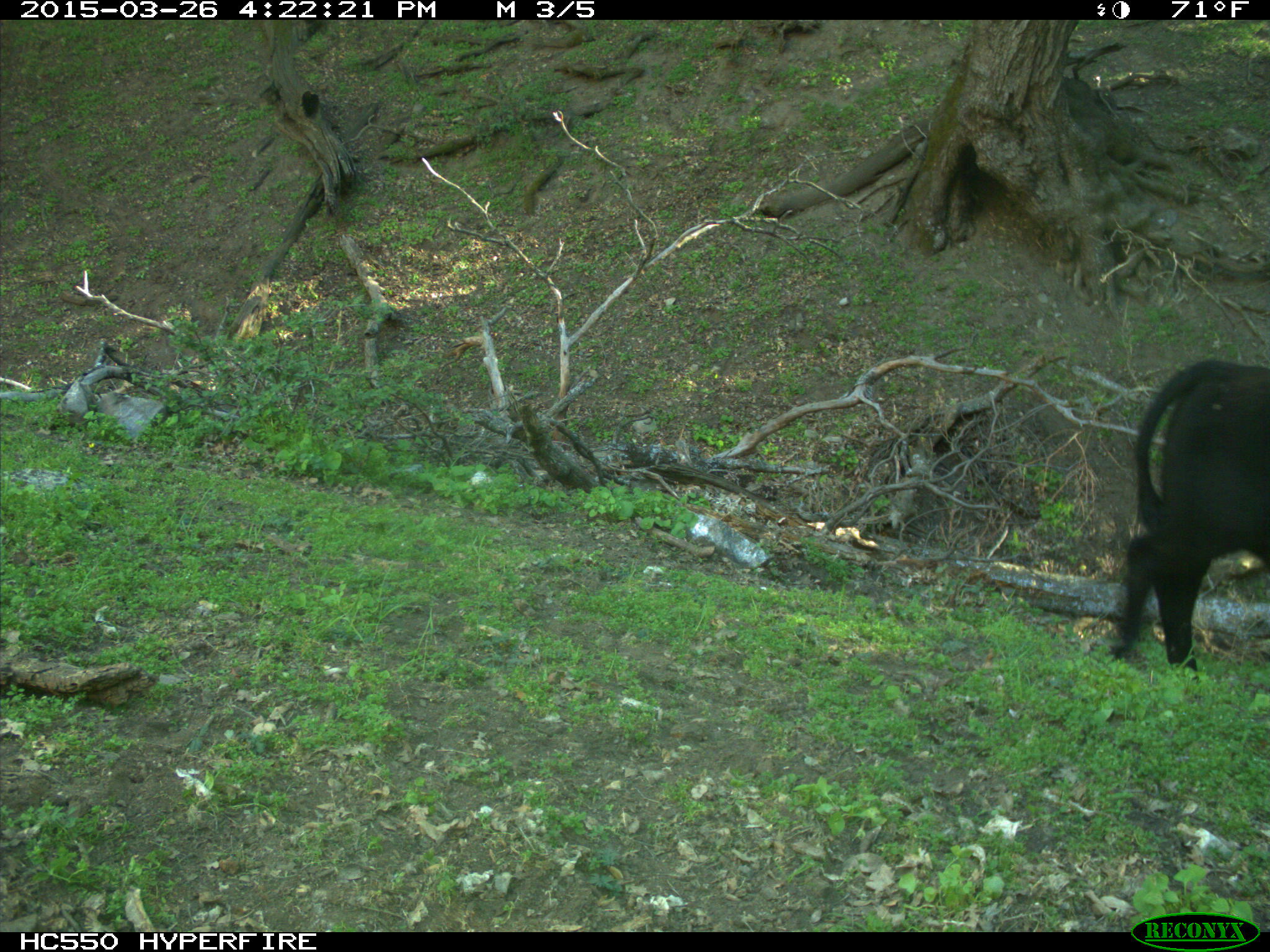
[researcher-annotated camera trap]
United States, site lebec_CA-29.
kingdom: Animalia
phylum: Chordata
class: Mammalia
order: Artiodactyla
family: Bovidae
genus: Bos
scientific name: Bos taurus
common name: domestic cow